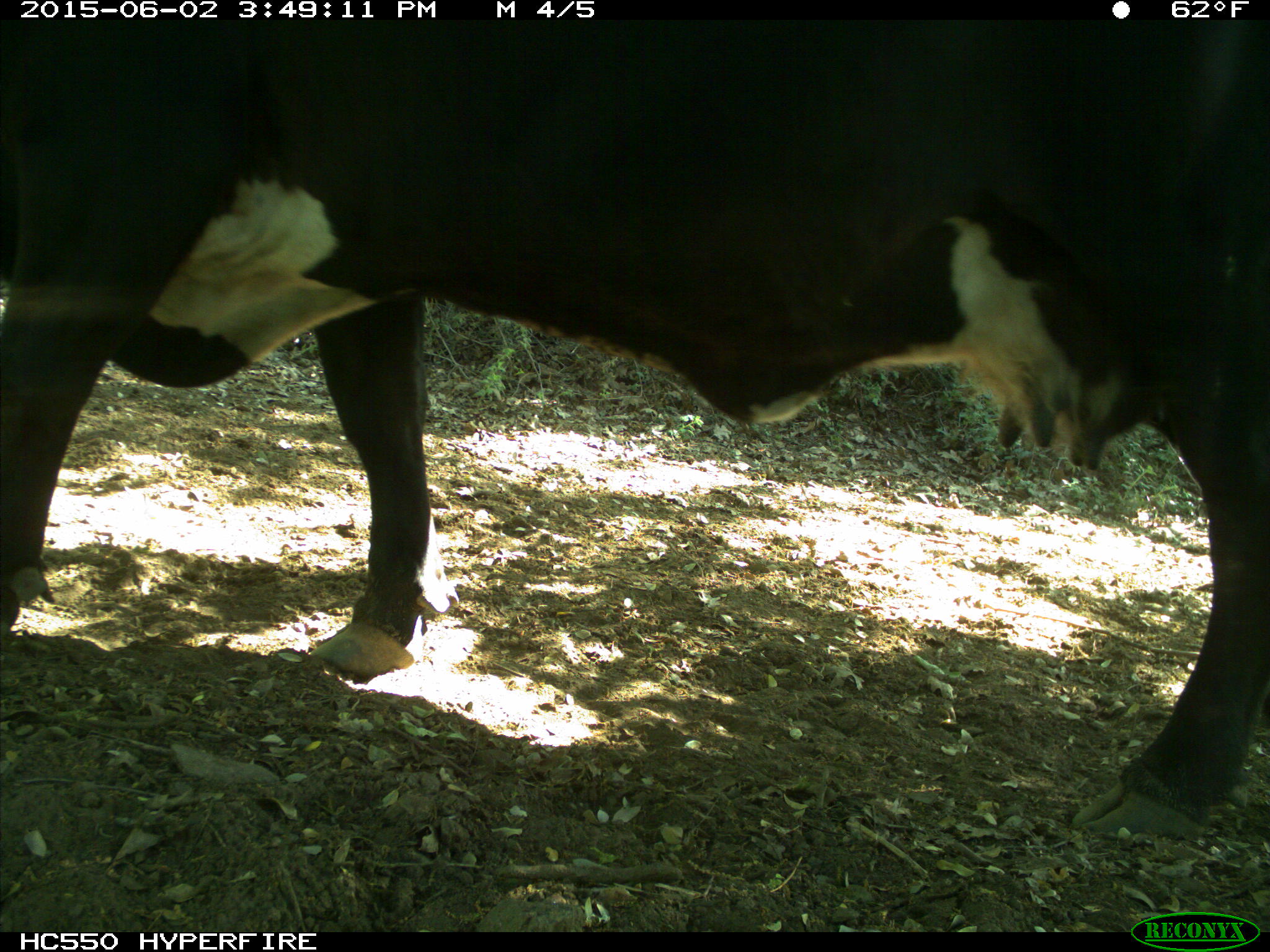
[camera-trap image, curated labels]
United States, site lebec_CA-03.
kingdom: Animalia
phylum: Chordata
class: Mammalia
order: Artiodactyla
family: Bovidae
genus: Bos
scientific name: Bos taurus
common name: domestic cow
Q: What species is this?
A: Bos taurus (domestic cow).